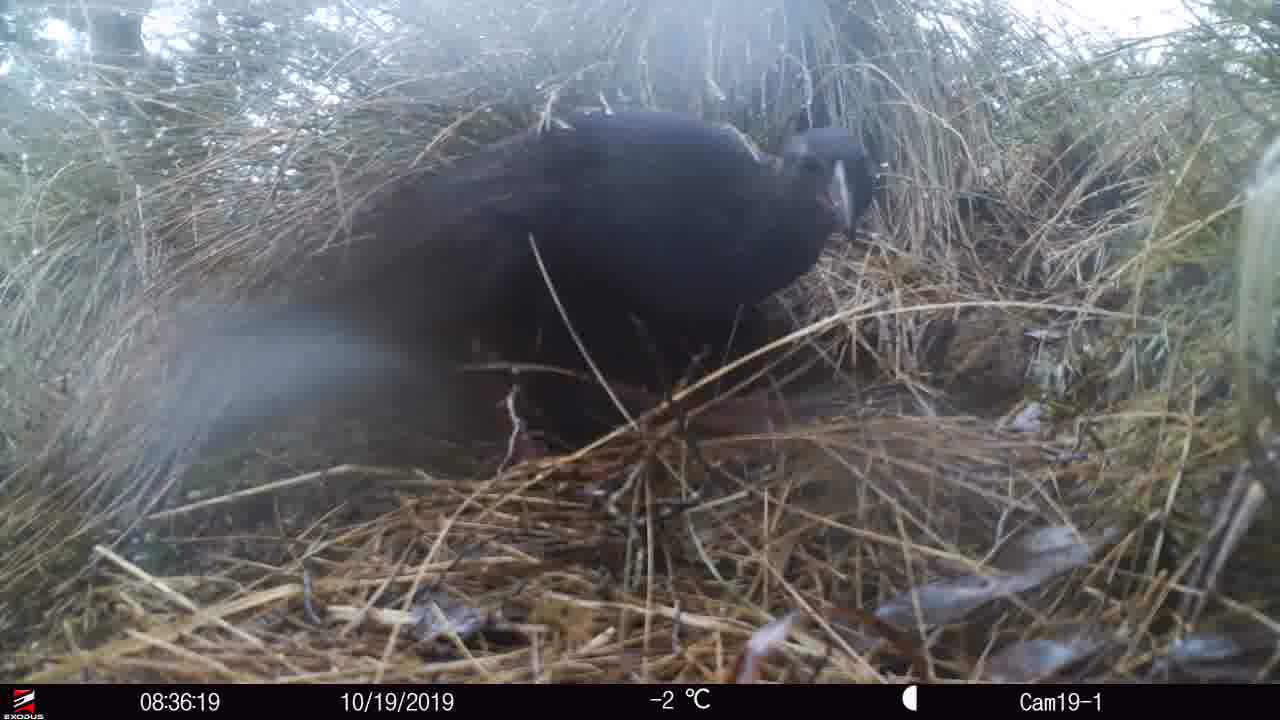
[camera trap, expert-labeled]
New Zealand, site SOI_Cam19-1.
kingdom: Animalia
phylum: Chordata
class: Aves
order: Gruiformes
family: Rallidae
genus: Gallirallus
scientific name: Gallirallus australis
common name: weka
Weka (Gallirallus australis).